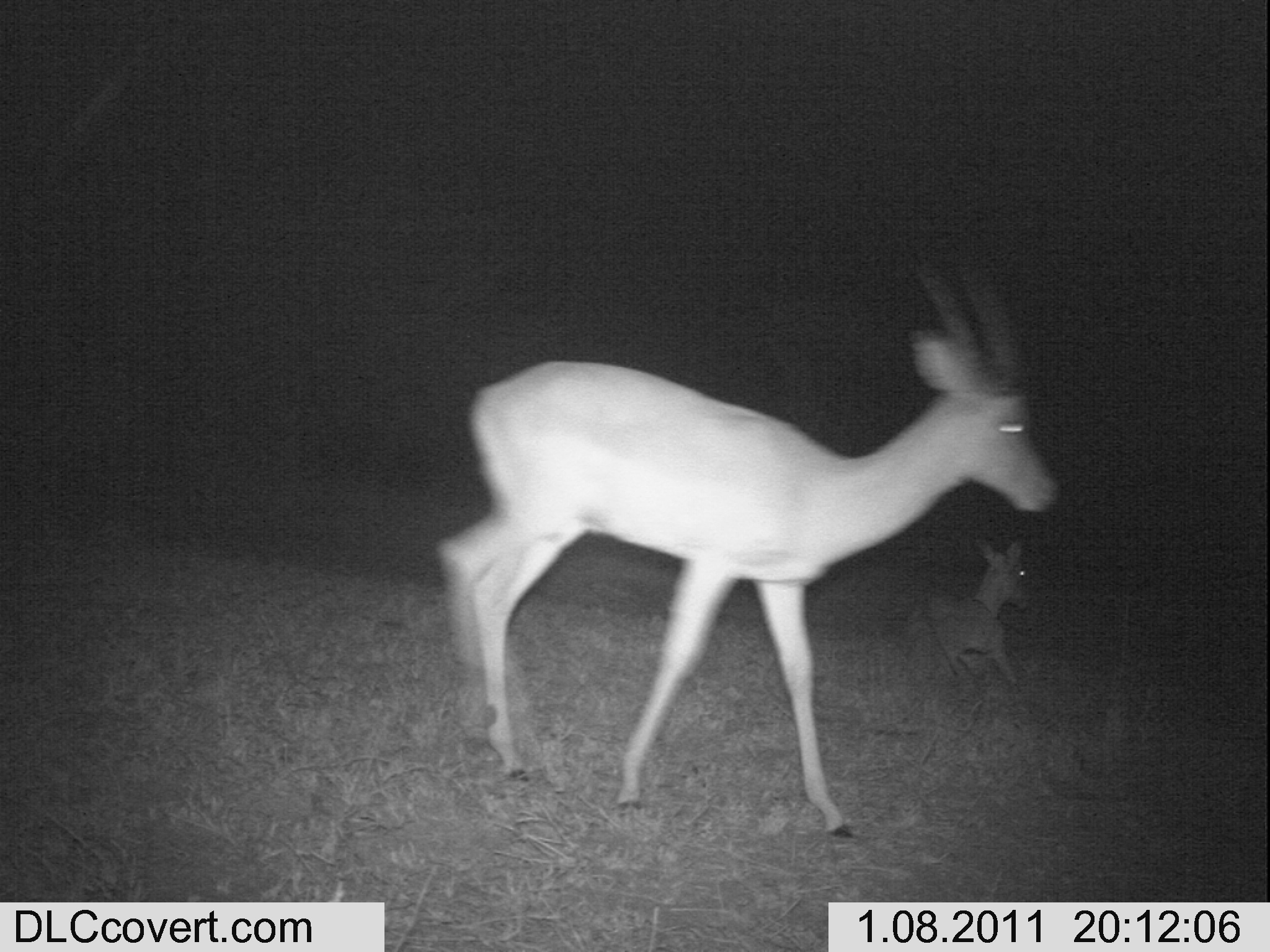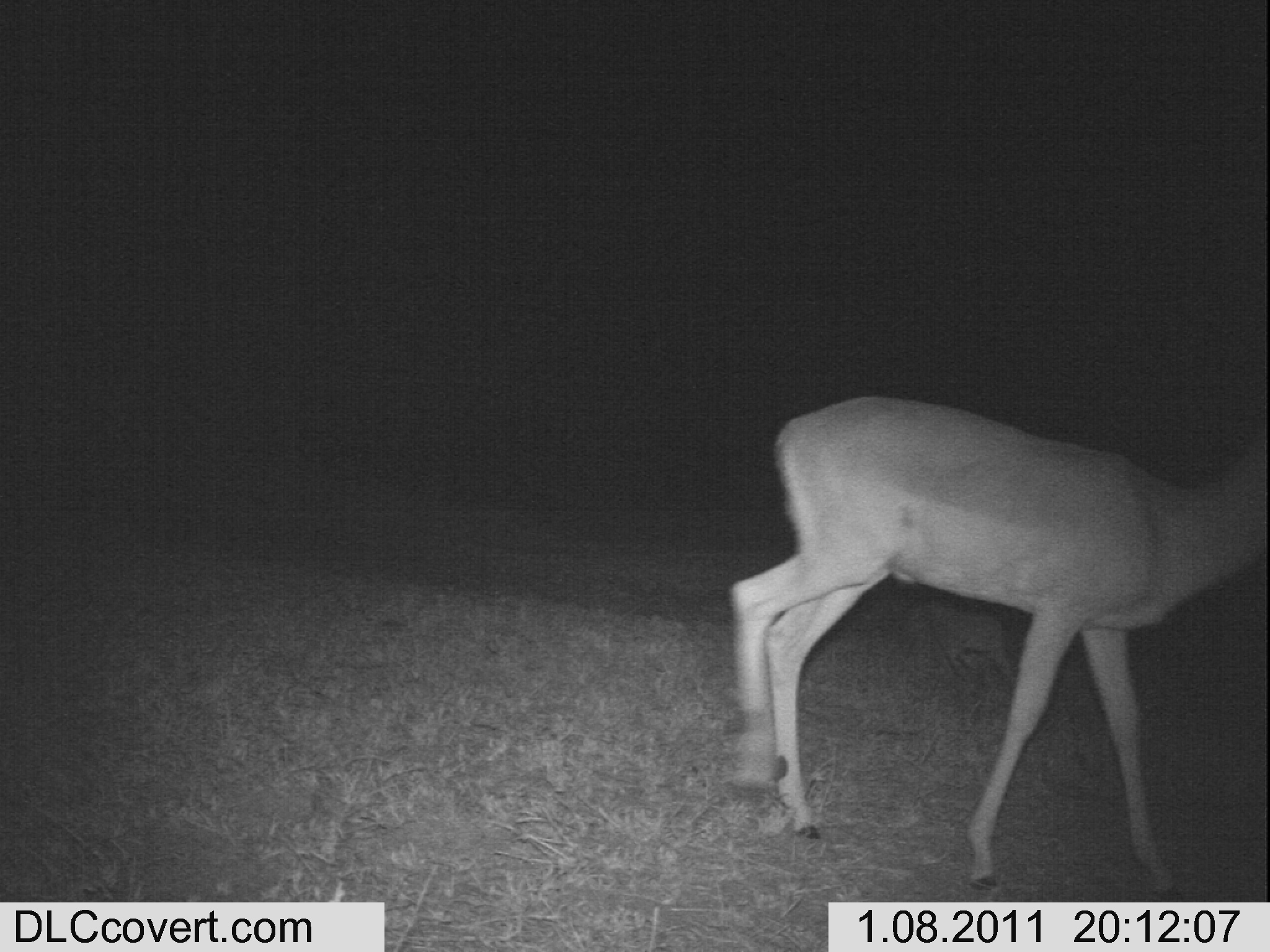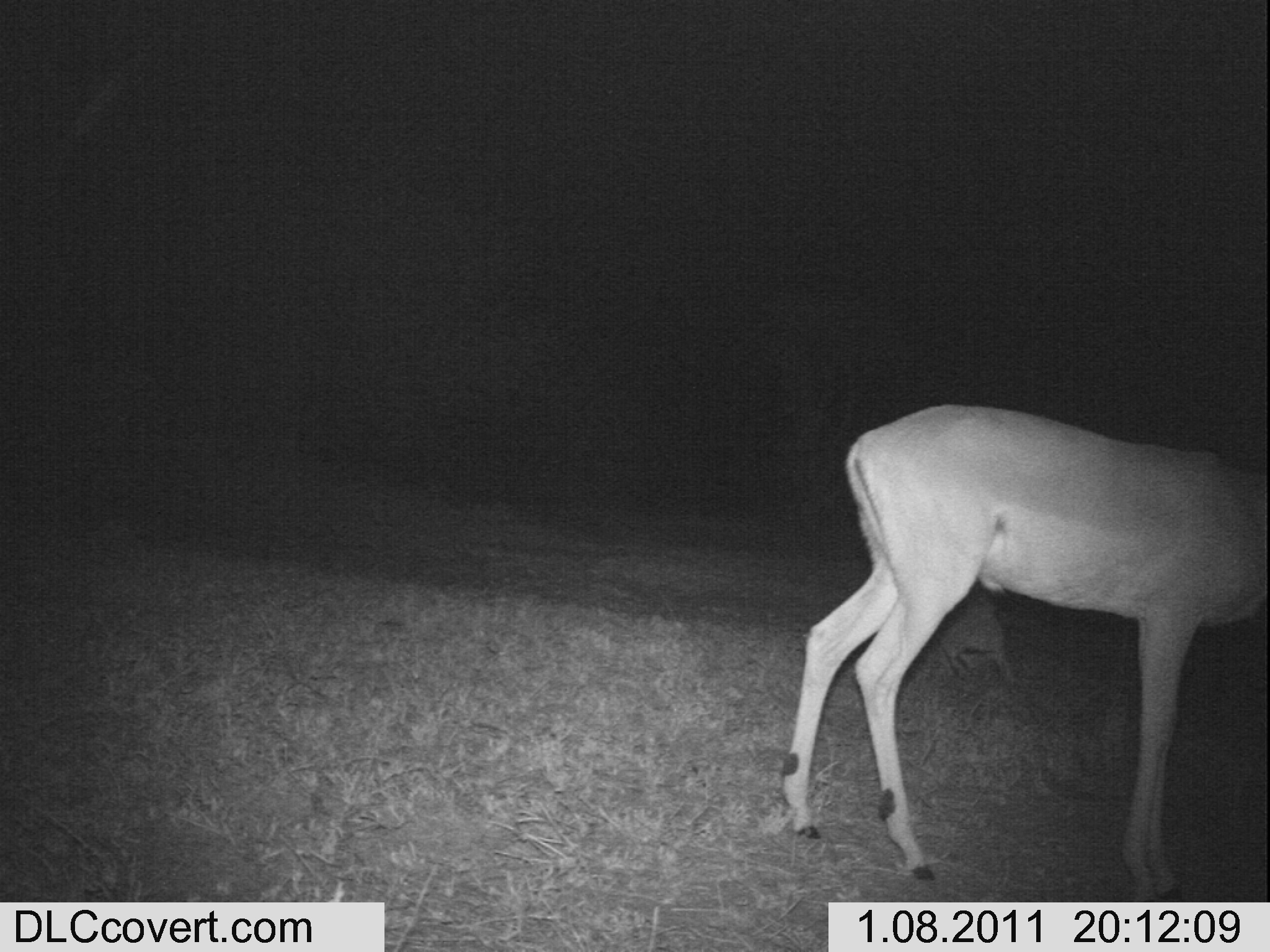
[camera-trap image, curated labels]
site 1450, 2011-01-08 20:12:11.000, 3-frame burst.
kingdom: Animalia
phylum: Chordata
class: Mammalia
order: Artiodactyla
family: Bovidae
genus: Aepyceros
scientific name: Aepyceros melampus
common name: impala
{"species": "Aepyceros melampus (impala)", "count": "2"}